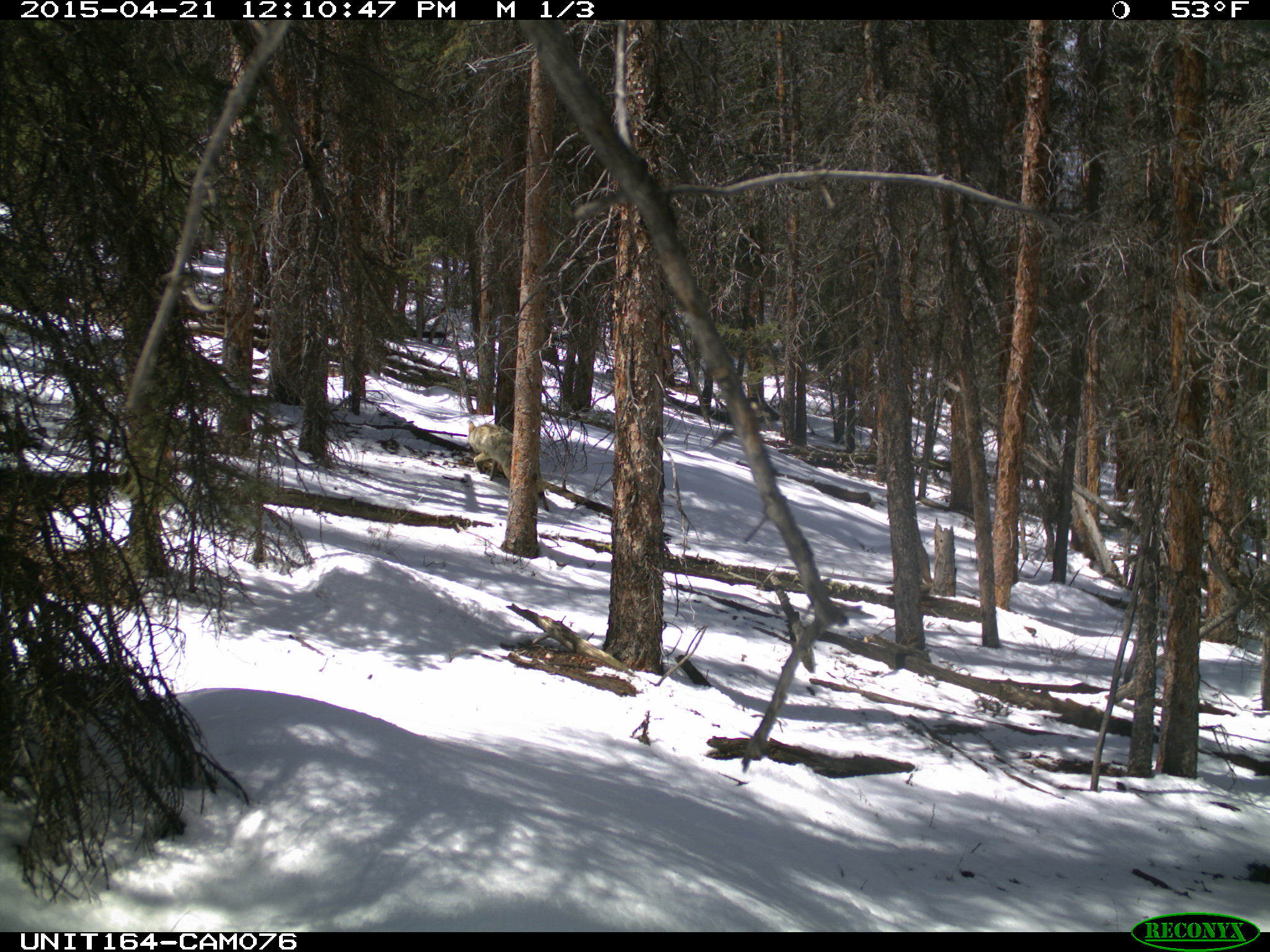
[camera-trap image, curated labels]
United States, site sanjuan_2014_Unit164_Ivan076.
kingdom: Animalia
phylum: Chordata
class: Mammalia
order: Carnivora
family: Canidae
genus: Canis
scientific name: Canis latrans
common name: coyote